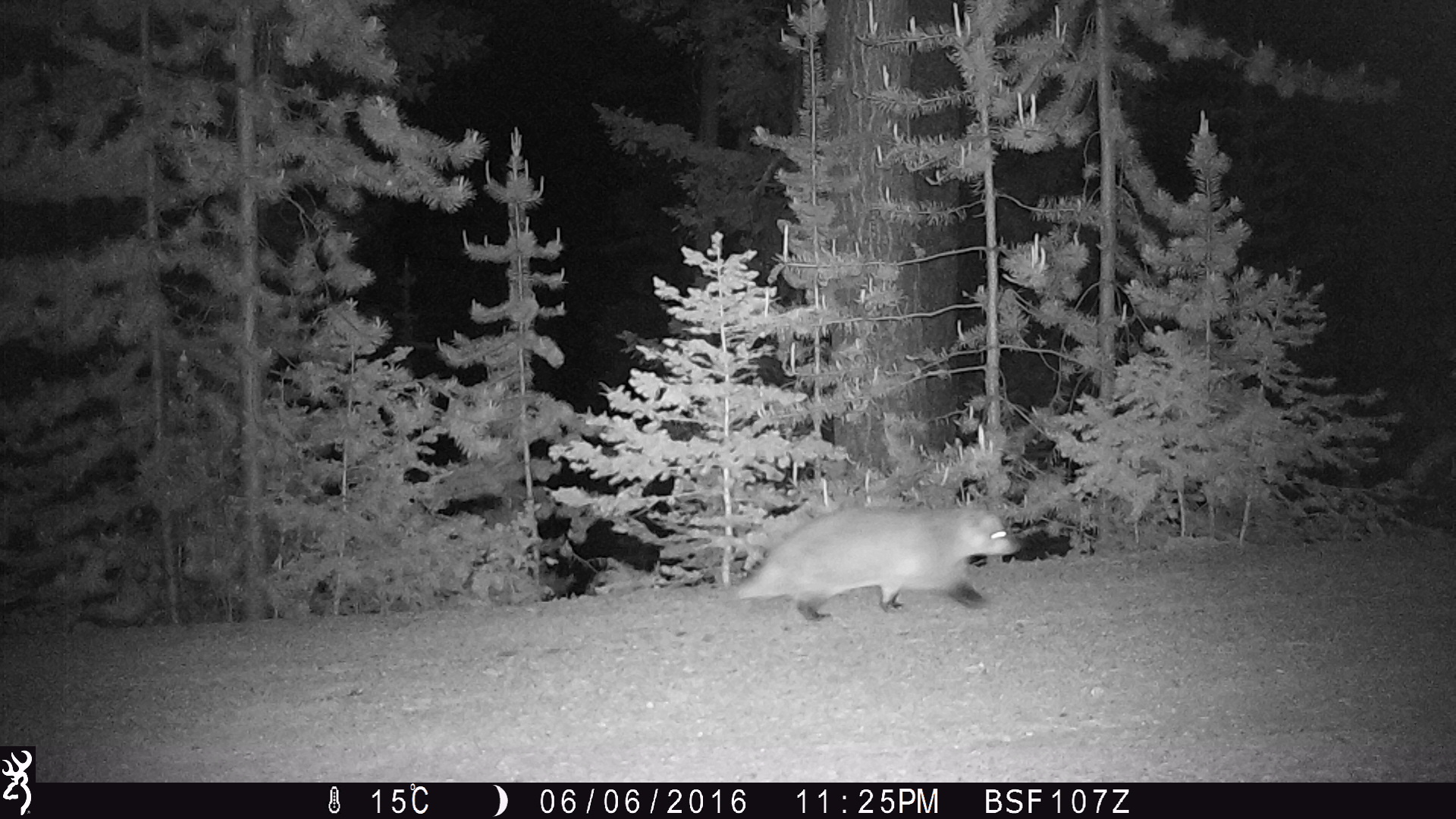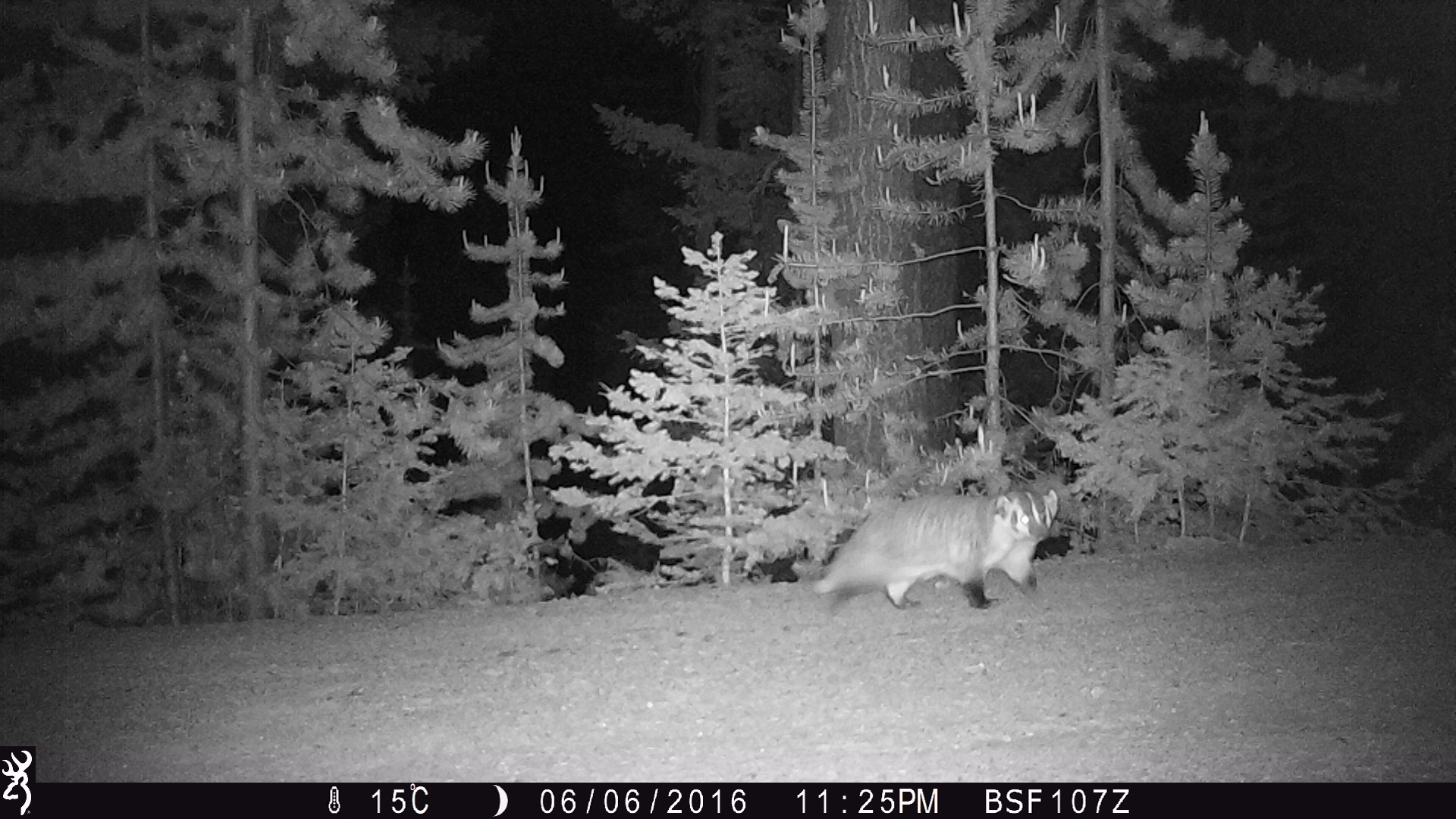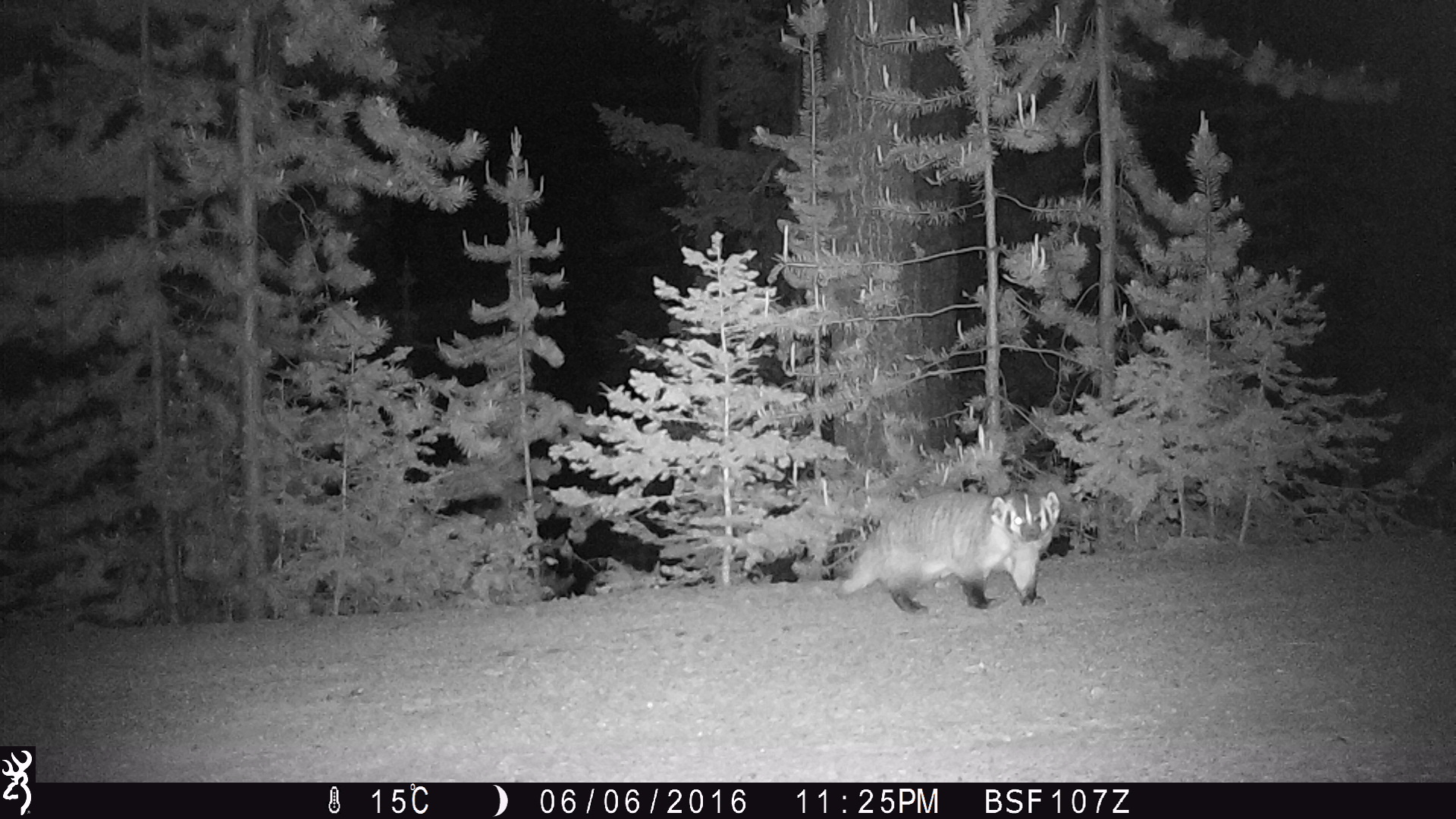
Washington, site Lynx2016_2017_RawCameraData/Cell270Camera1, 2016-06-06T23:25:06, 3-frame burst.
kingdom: Animalia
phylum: Chordata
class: Mammalia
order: Carnivora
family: Mustelidae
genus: Taxidea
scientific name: Taxidea taxus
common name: american badger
Taxidea taxus (american badger). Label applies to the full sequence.